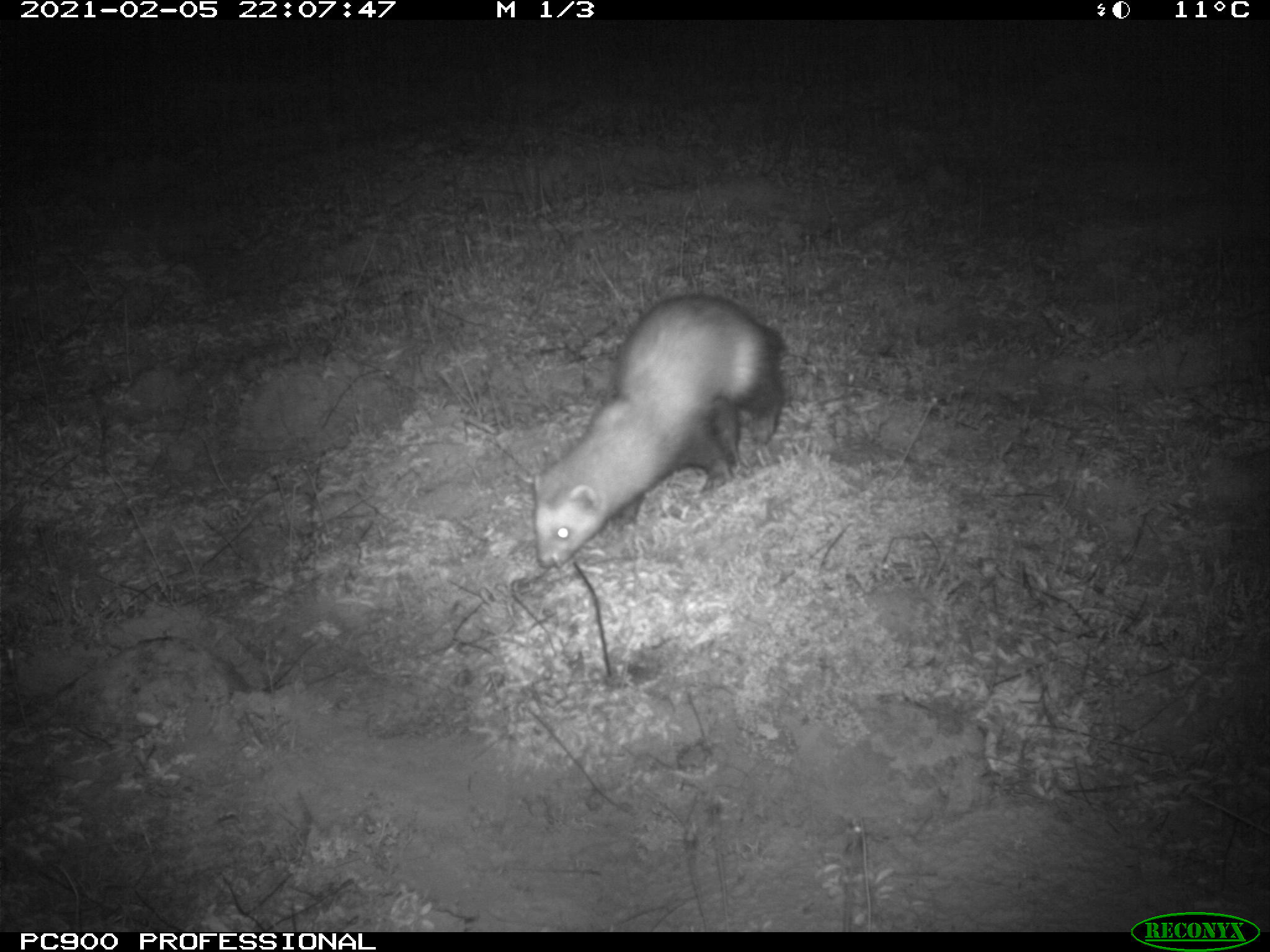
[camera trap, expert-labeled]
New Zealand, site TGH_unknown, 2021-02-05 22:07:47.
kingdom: Animalia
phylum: Chordata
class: Mammalia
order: Carnivora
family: Mustelidae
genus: Mustela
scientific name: Mustela furo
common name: ferret